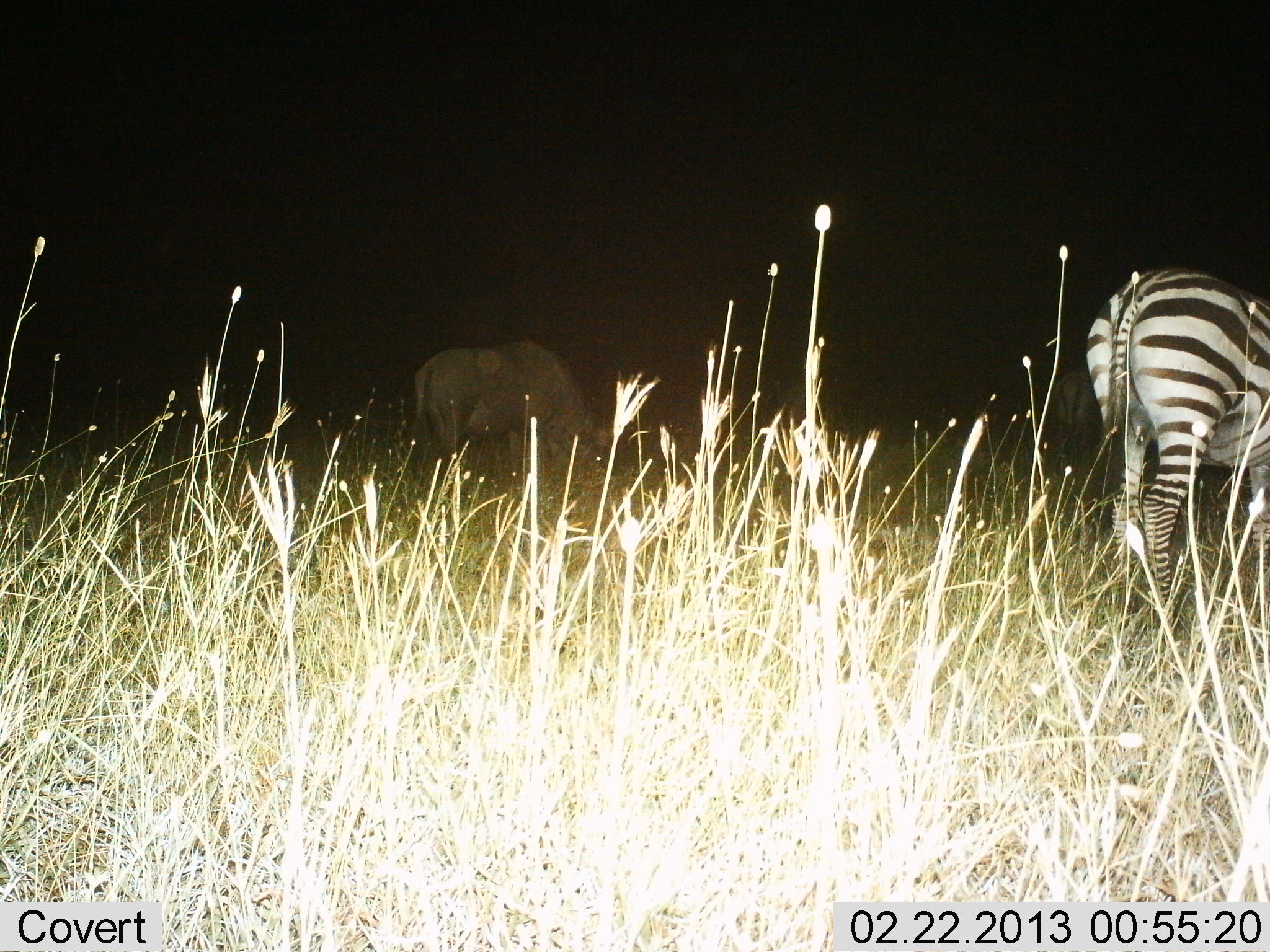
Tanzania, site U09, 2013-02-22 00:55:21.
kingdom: Animalia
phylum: Chordata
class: Mammalia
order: Artiodactyla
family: Bovidae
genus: Connochaetes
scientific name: Connochaetes taurinus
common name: blue wildebeest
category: wildebeest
Wildebeest (blue wildebeest) (Connochaetes taurinus), count 1. Behavior (volunteer vote fractions): standing 11%, resting 0%, moving 0%, interacting 0%. Young present (vote fraction): 0%. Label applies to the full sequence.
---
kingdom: Animalia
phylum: Chordata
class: Mammalia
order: Perissodactyla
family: Equidae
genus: Equus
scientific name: Equus quagga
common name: plains zebra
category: zebra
Zebra (plains zebra) (Equus quagga), count 1. Behavior (volunteer vote fractions): standing 64%, resting 0%, moving 2%, interacting 0%. Young present (vote fraction): 0%. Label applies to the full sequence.